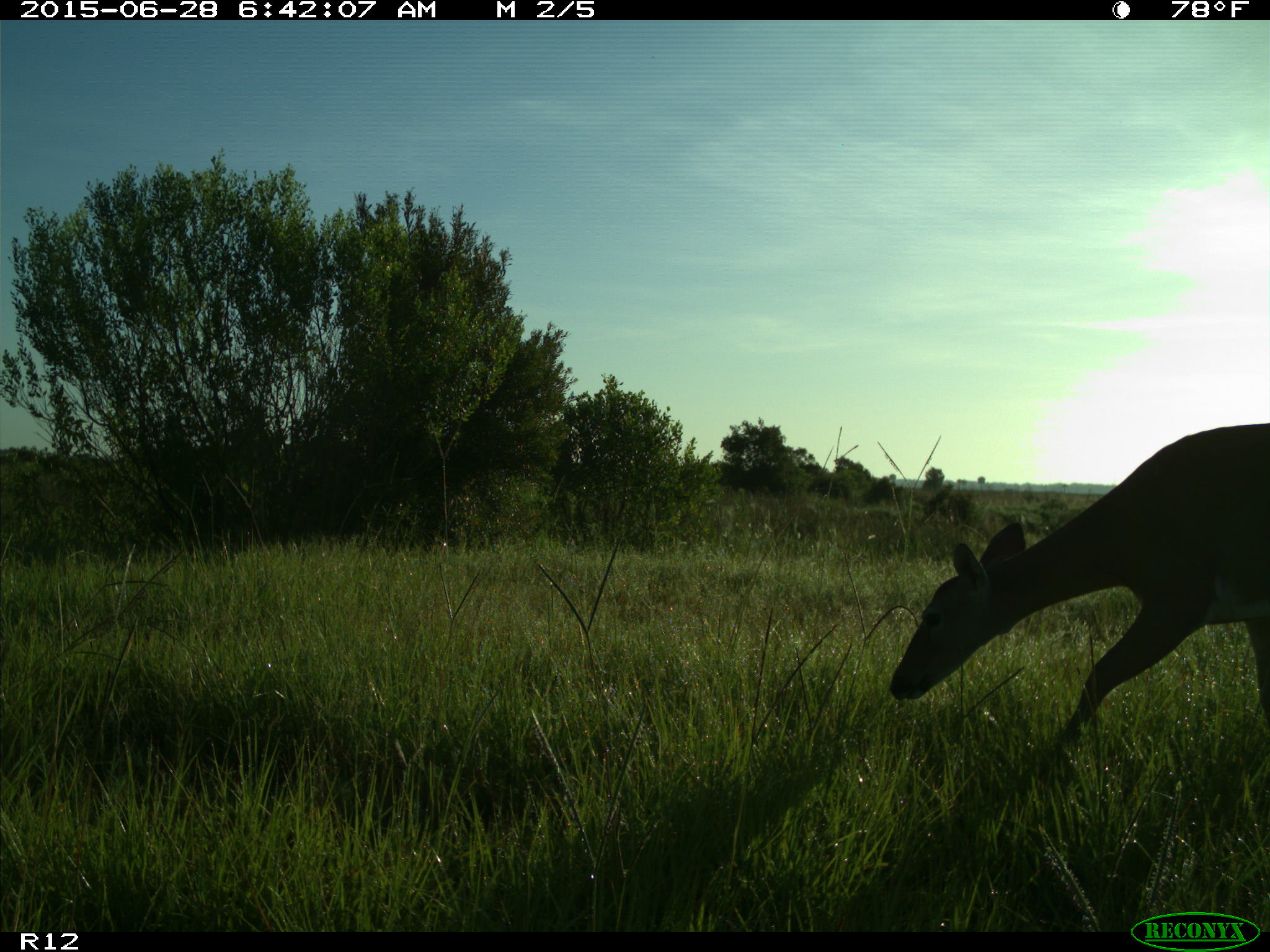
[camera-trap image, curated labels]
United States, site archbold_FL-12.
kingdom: Animalia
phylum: Chordata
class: Mammalia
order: Artiodactyla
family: Cervidae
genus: Odocoileus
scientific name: Odocoileus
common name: deer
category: unidentified deer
Unidentified deer (deer) (Odocoileus).